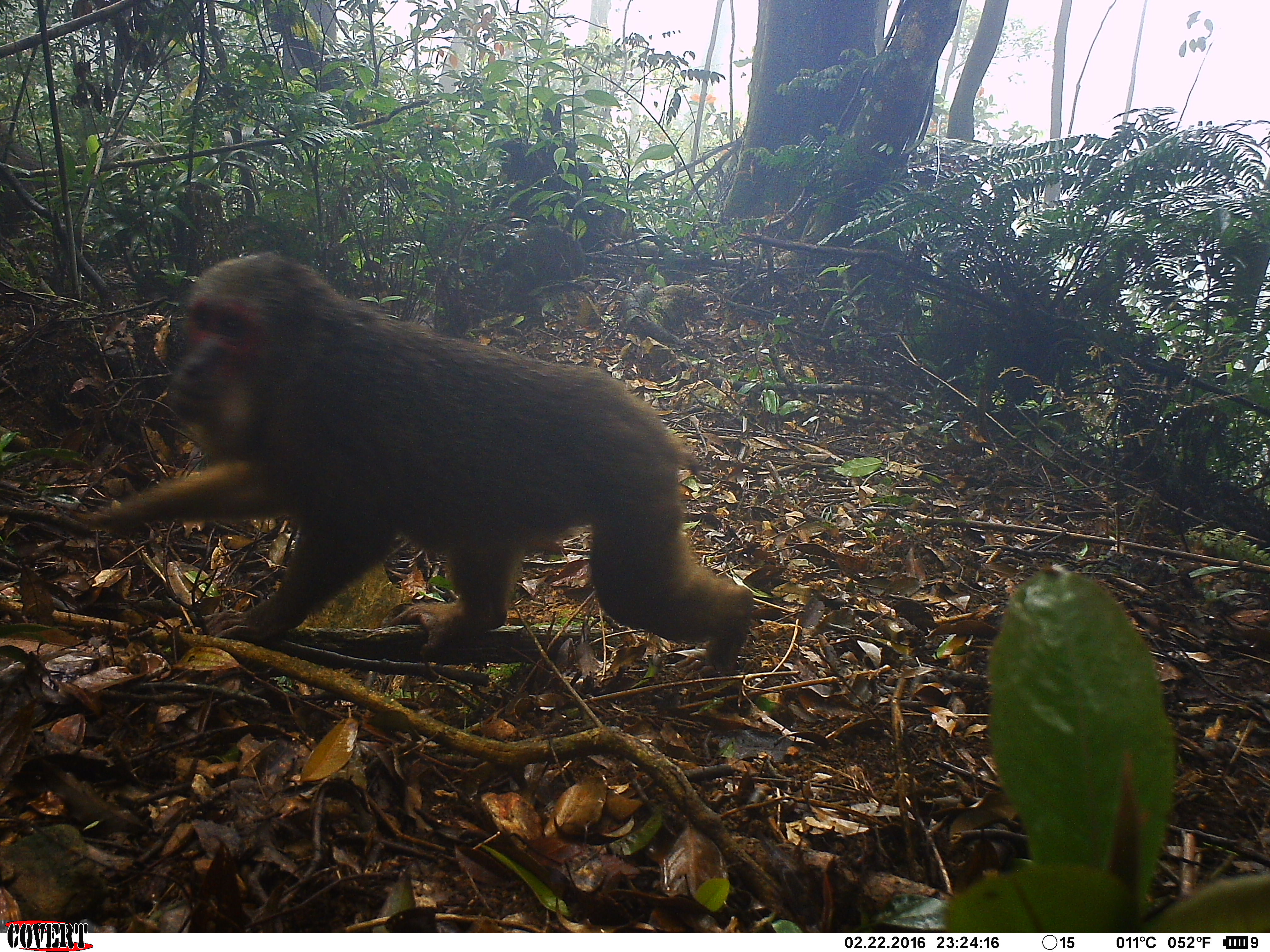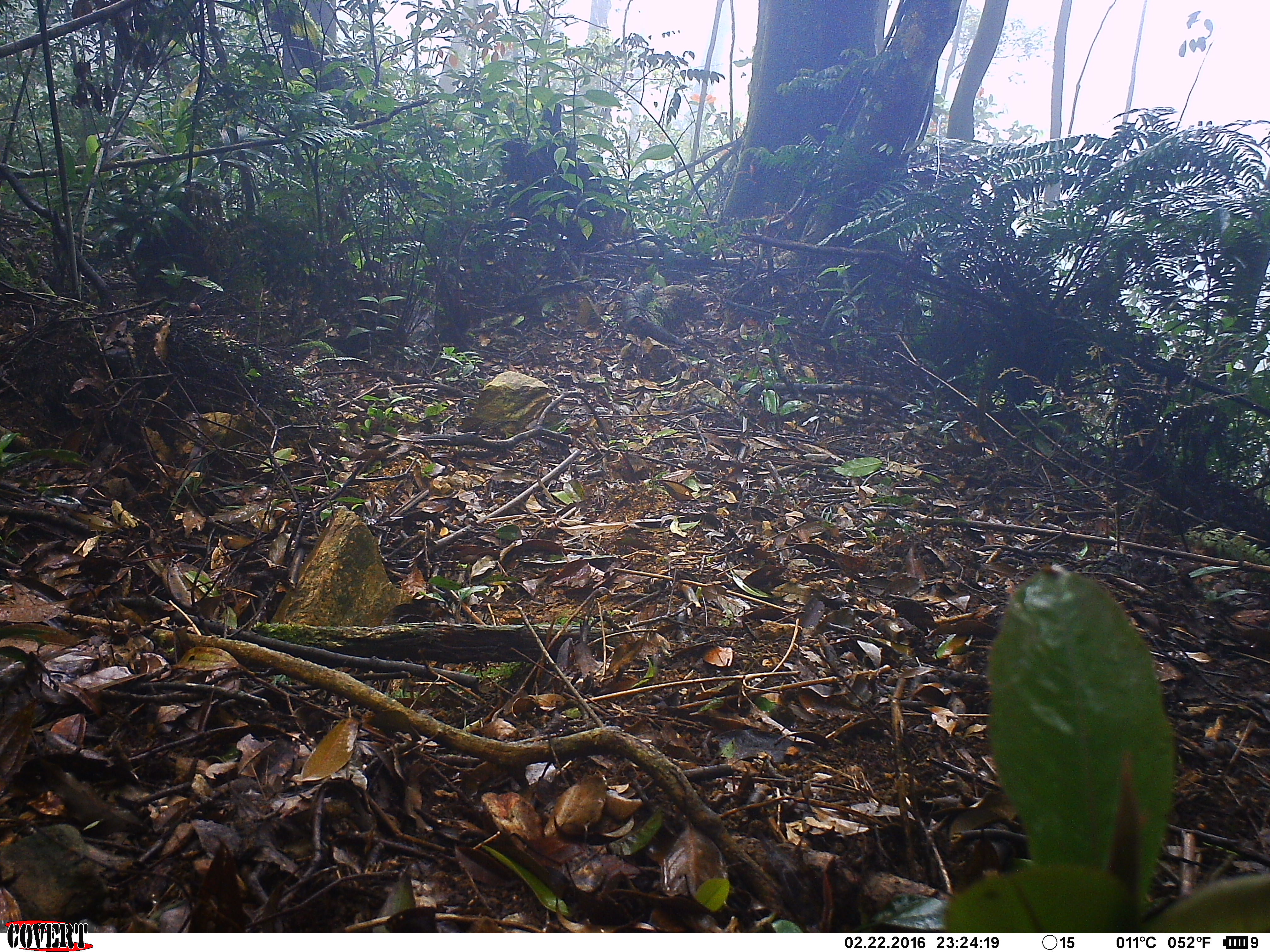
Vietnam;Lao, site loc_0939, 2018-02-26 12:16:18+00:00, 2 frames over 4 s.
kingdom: Animalia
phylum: Chordata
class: Mammalia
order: Primates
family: Cercopithecidae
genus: Macaca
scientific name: Macaca arctoides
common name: stump-tailed macaque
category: stump tailed macaque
Stump tailed macaque (stump-tailed macaque) (Macaca arctoides). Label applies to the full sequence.